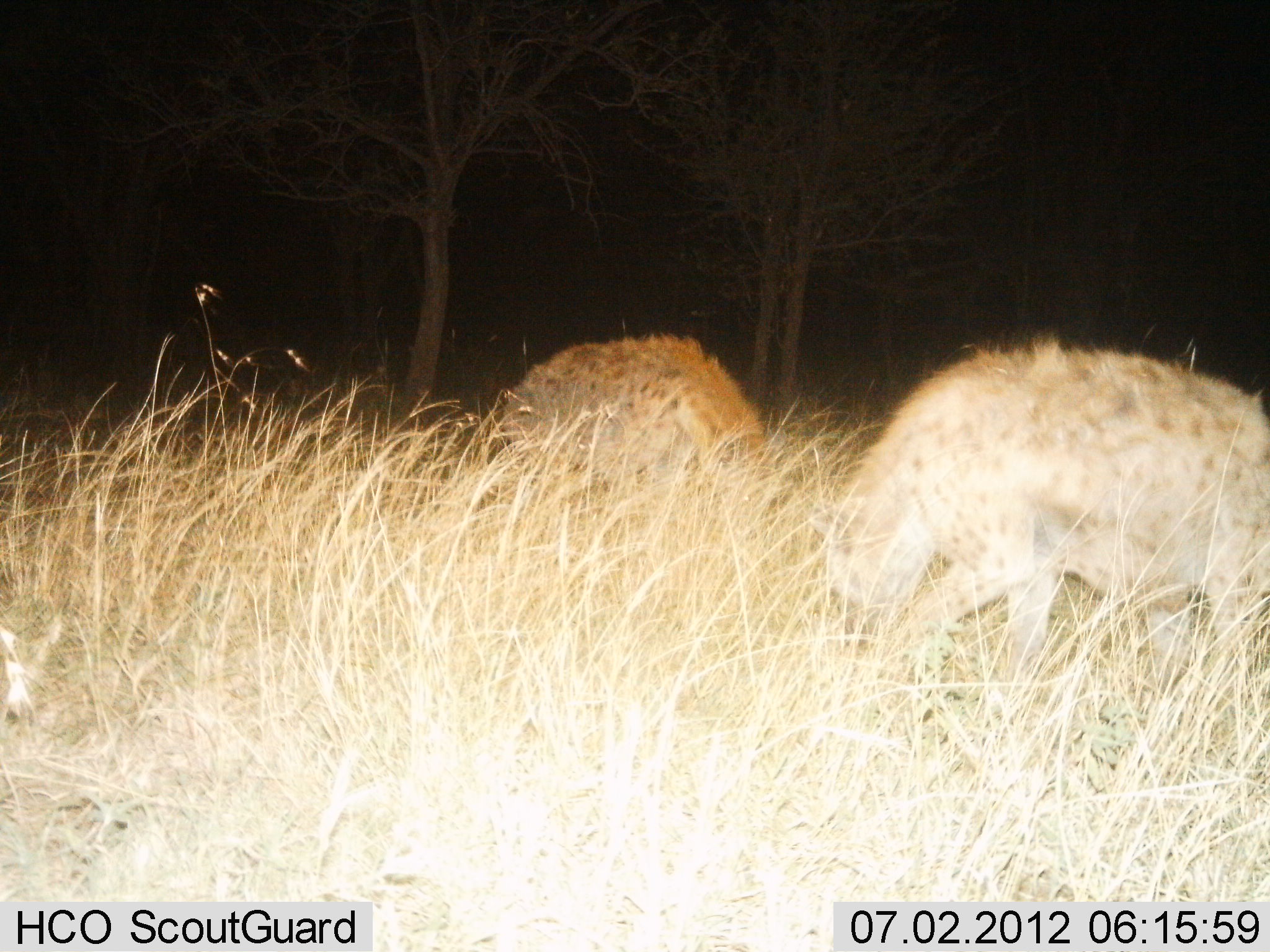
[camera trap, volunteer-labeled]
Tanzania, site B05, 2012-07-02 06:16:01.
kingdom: Animalia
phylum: Chordata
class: Mammalia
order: Carnivora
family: Hyaenidae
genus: Crocuta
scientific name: Crocuta crocuta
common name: spotted hyena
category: hyenaspotted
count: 2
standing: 40%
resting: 0%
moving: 50%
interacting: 0%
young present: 0%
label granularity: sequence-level